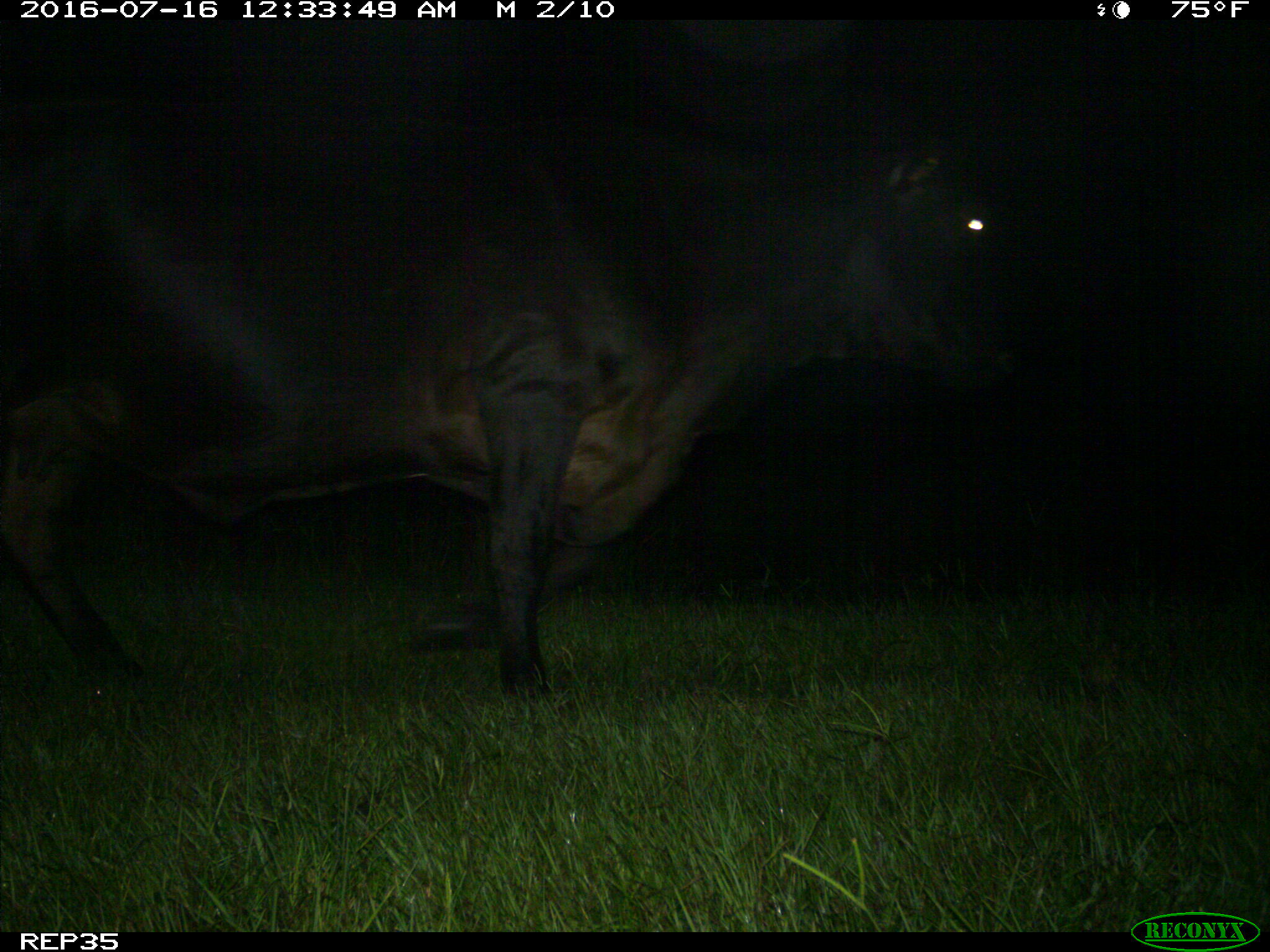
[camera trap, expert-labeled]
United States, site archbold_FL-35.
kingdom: Animalia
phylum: Chordata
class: Mammalia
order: Artiodactyla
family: Bovidae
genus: Bos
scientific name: Bos taurus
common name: domestic cow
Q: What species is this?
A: Bos taurus (domestic cow).